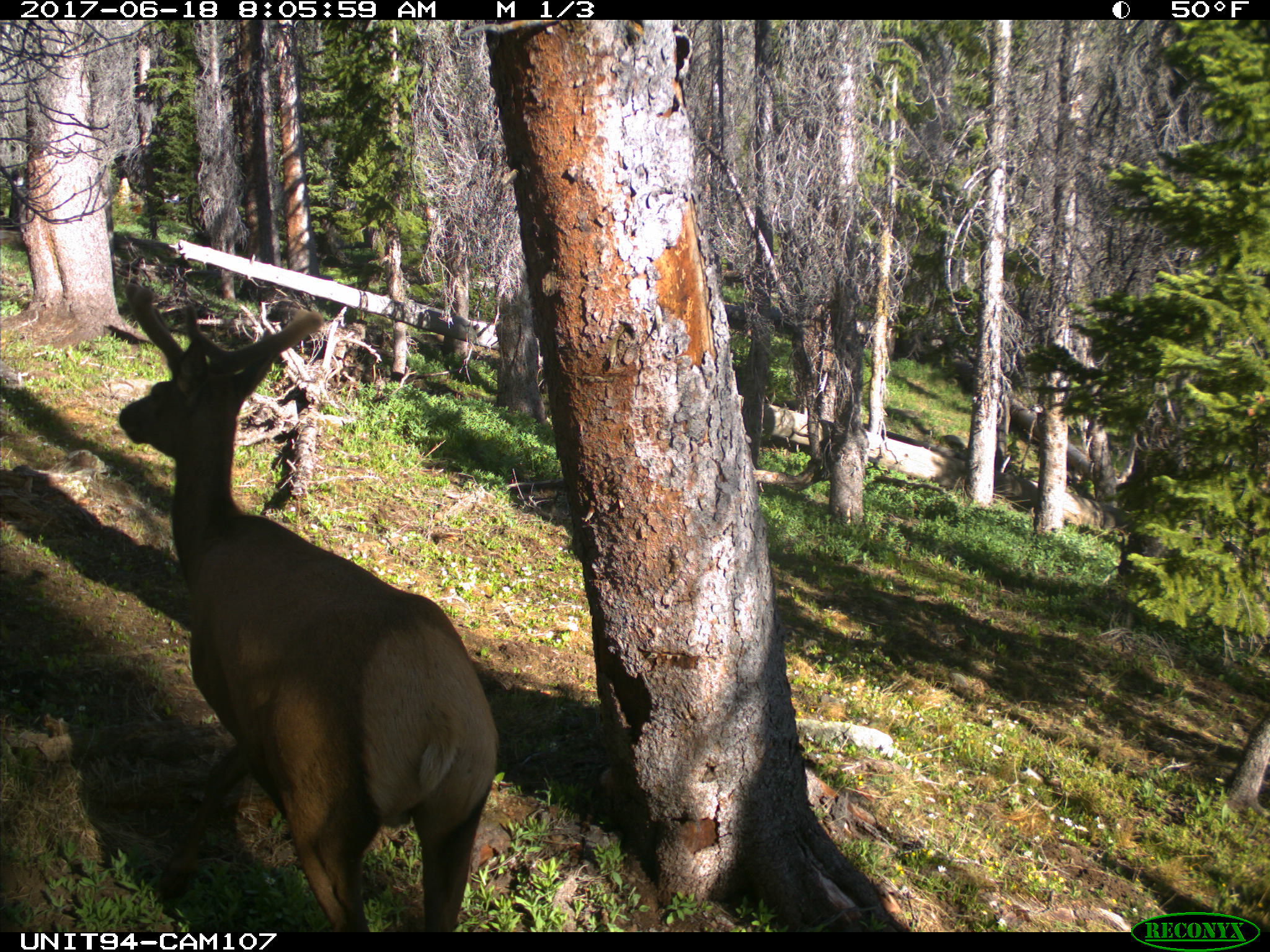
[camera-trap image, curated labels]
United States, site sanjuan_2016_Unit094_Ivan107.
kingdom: Animalia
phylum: Chordata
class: Mammalia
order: Artiodactyla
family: Cervidae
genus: Cervus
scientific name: Cervus elaphus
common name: red deer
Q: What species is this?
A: Cervus elaphus (red deer).